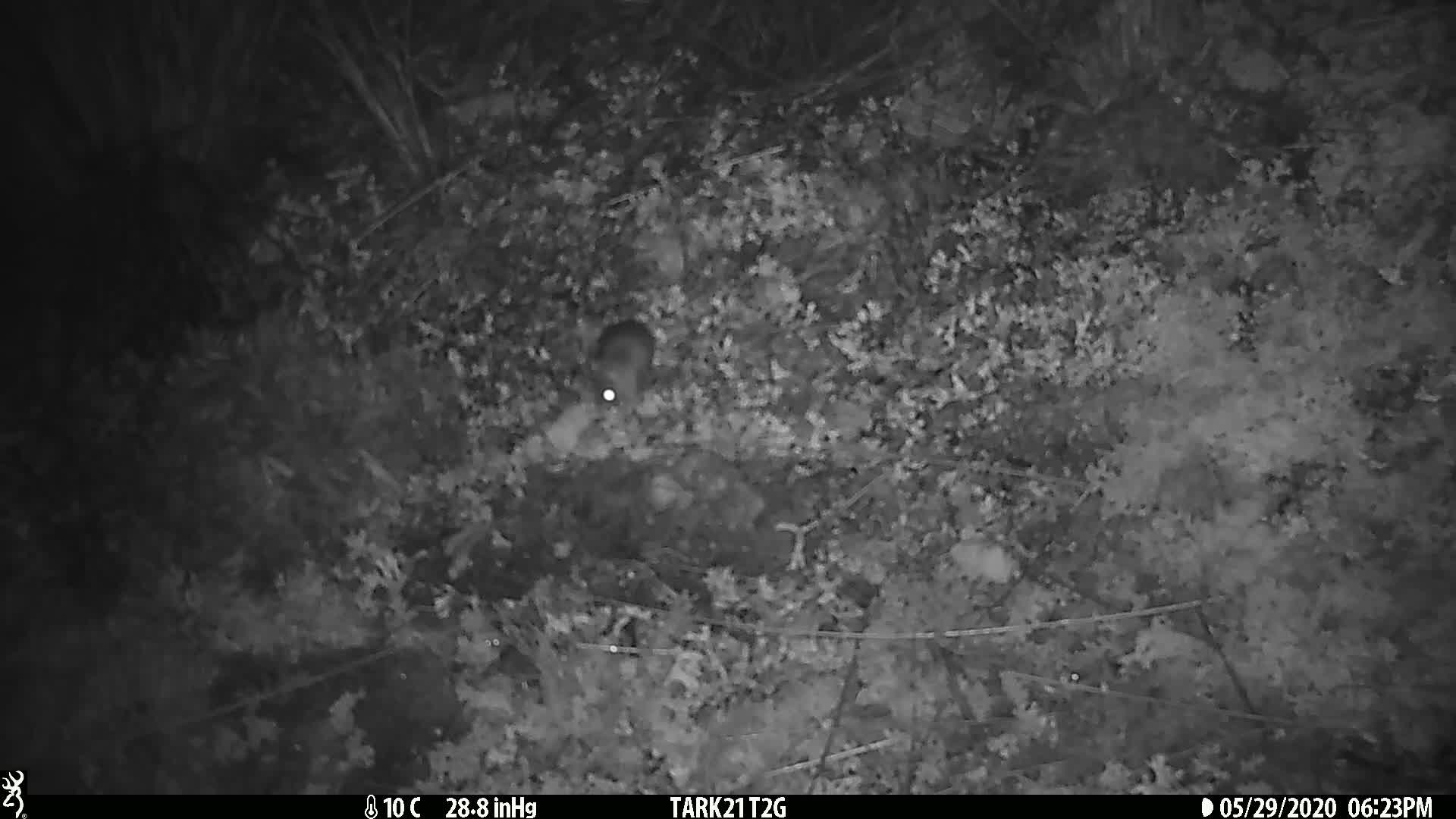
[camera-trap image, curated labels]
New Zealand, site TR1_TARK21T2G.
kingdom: Animalia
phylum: Chordata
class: Mammalia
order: Rodentia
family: Muridae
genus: Mus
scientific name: Mus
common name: mouse